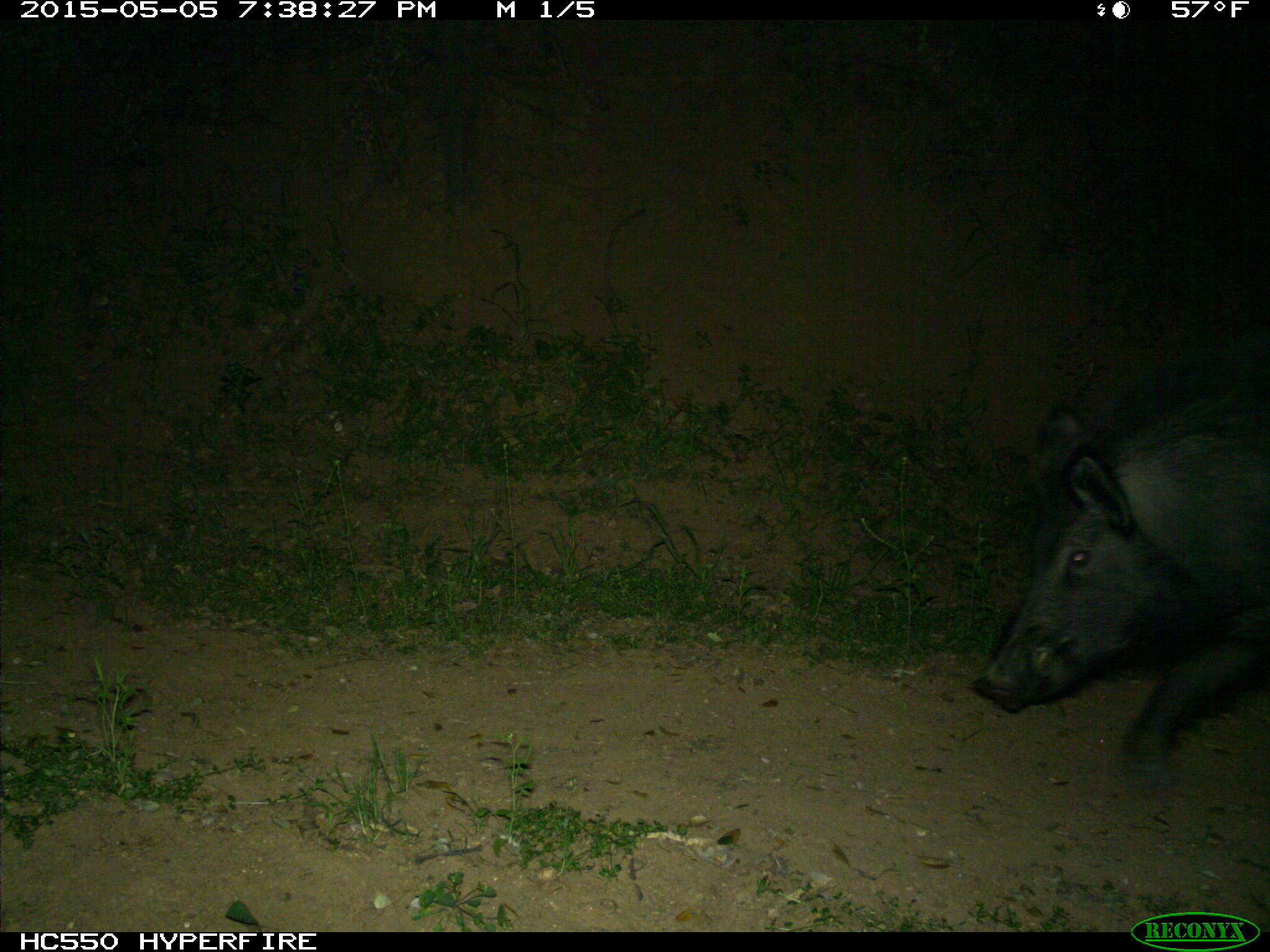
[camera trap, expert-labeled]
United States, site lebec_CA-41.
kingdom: Animalia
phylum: Chordata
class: Mammalia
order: Artiodactyla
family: Suidae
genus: Sus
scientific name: Sus scrofa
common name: wild boar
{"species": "Sus scrofa (wild boar)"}